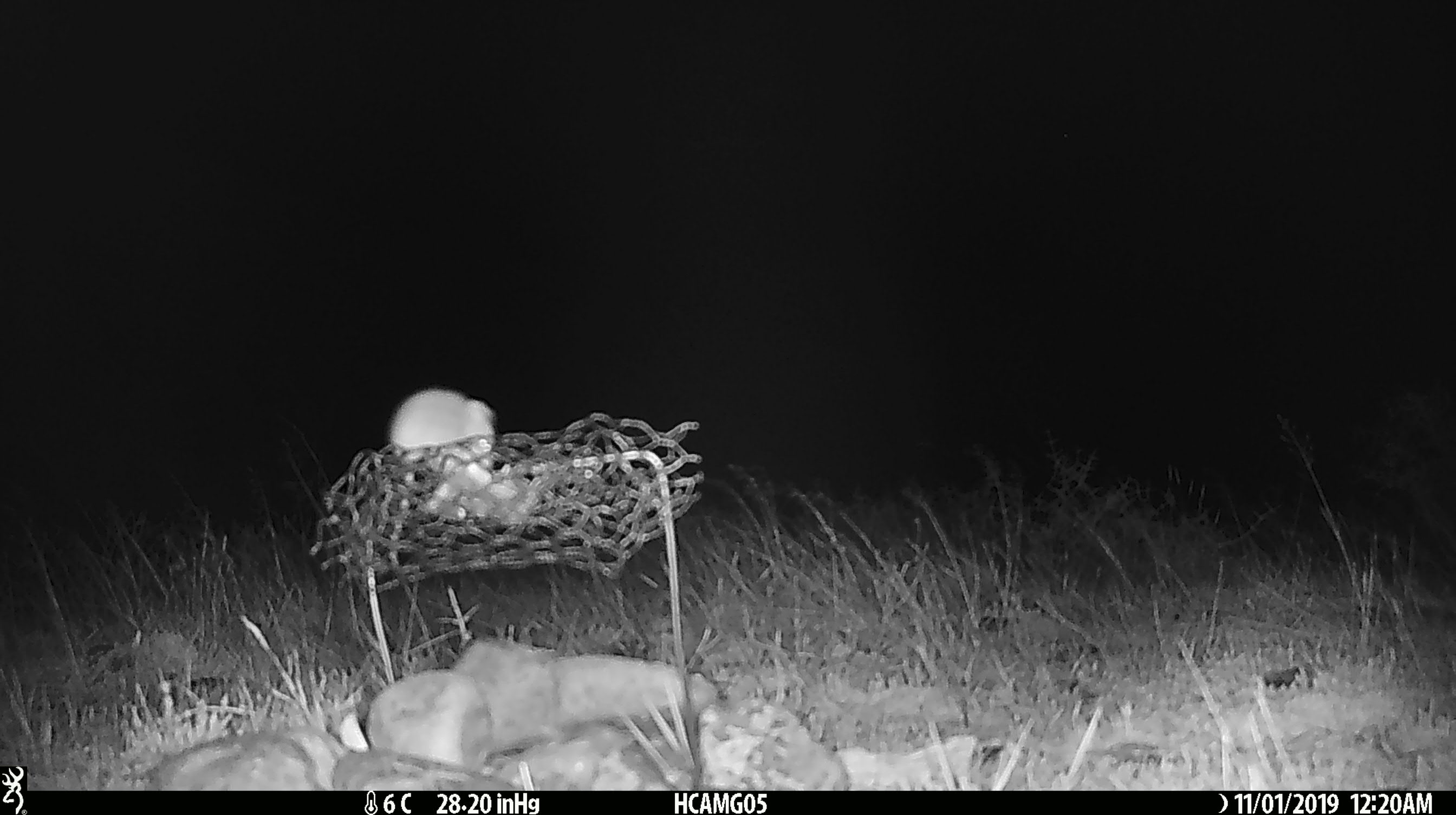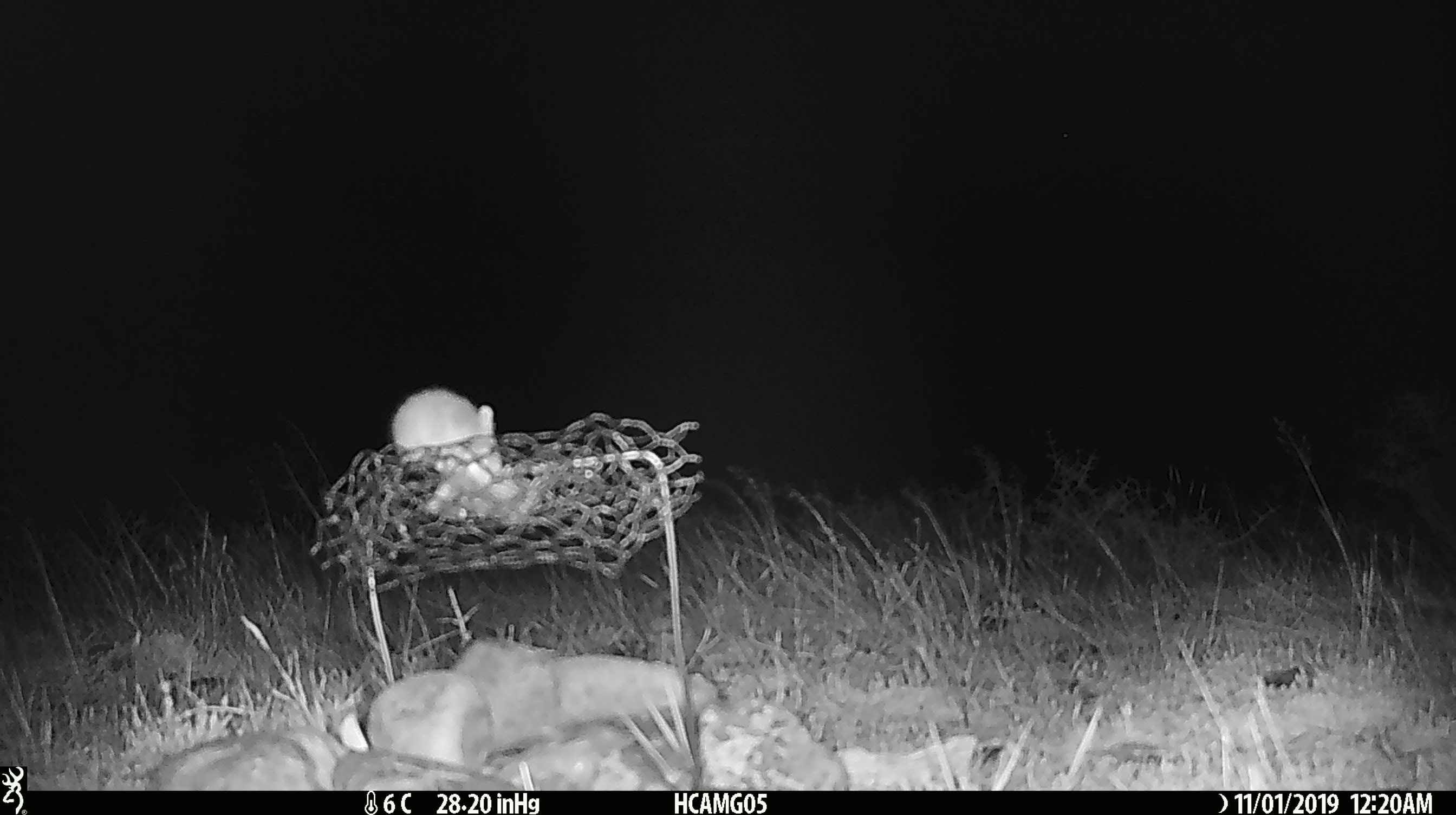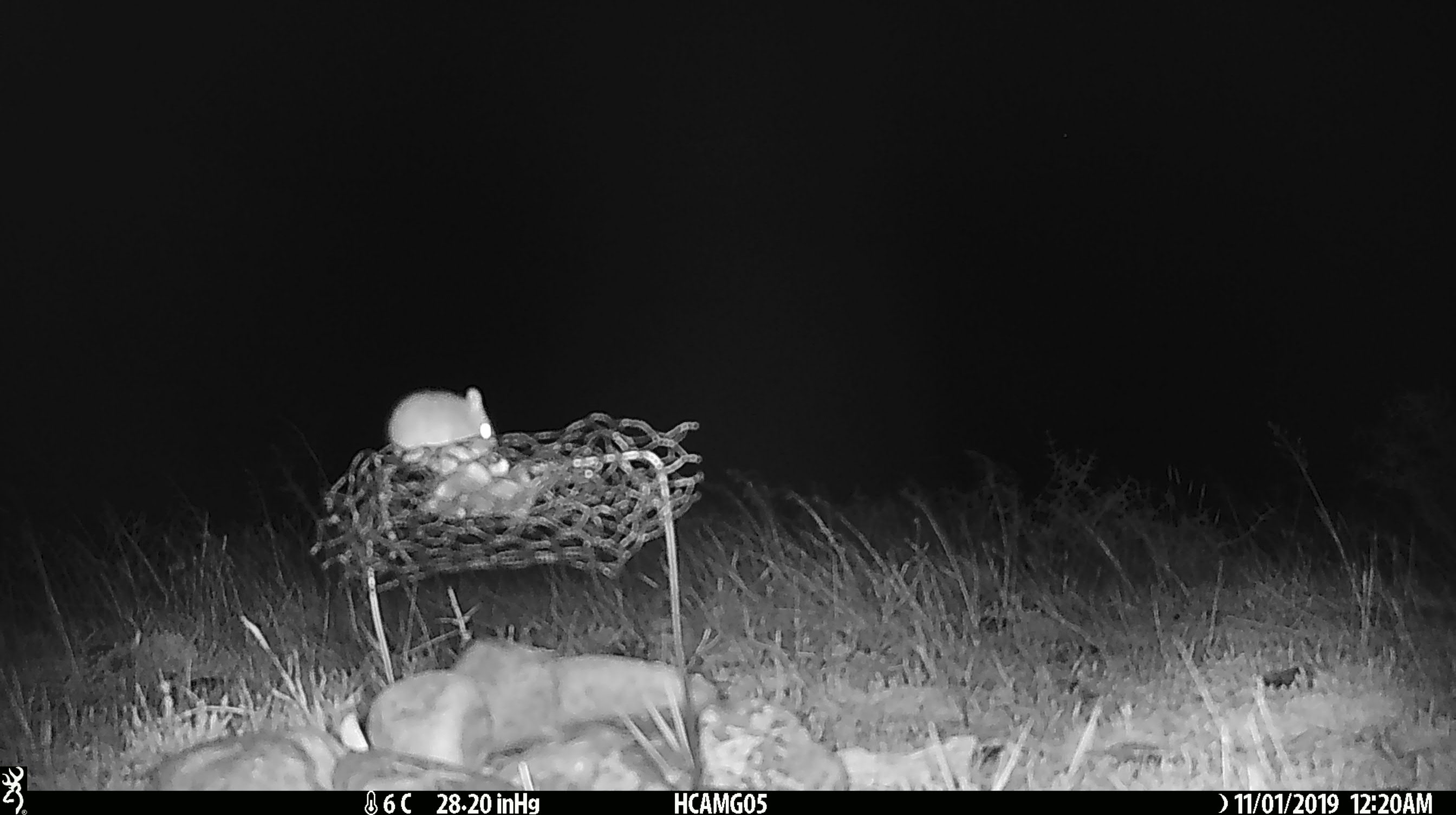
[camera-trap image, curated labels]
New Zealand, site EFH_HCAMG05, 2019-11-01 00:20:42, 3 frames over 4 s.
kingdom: Animalia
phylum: Chordata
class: Mammalia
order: Rodentia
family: Muridae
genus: Mus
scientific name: Mus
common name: mouse